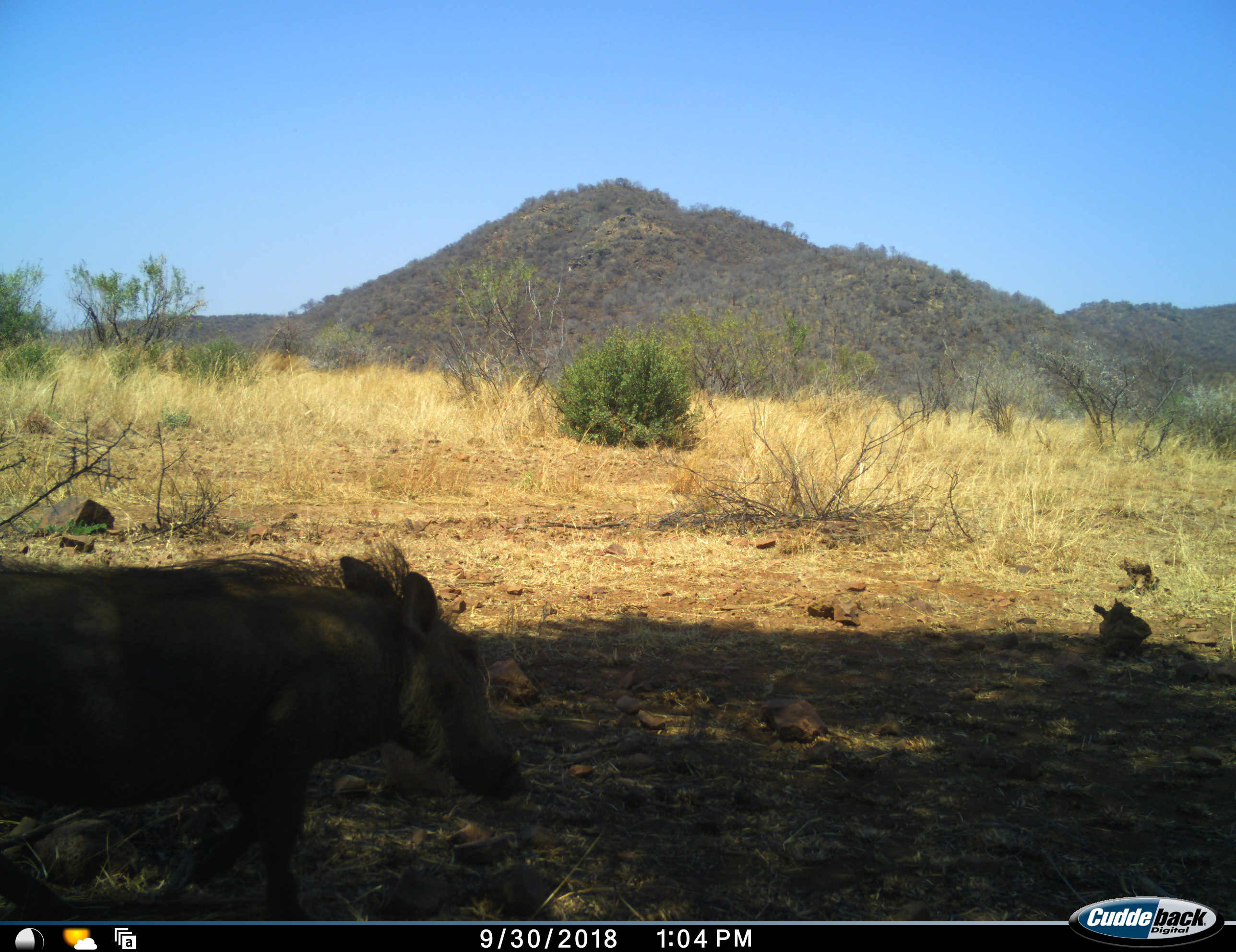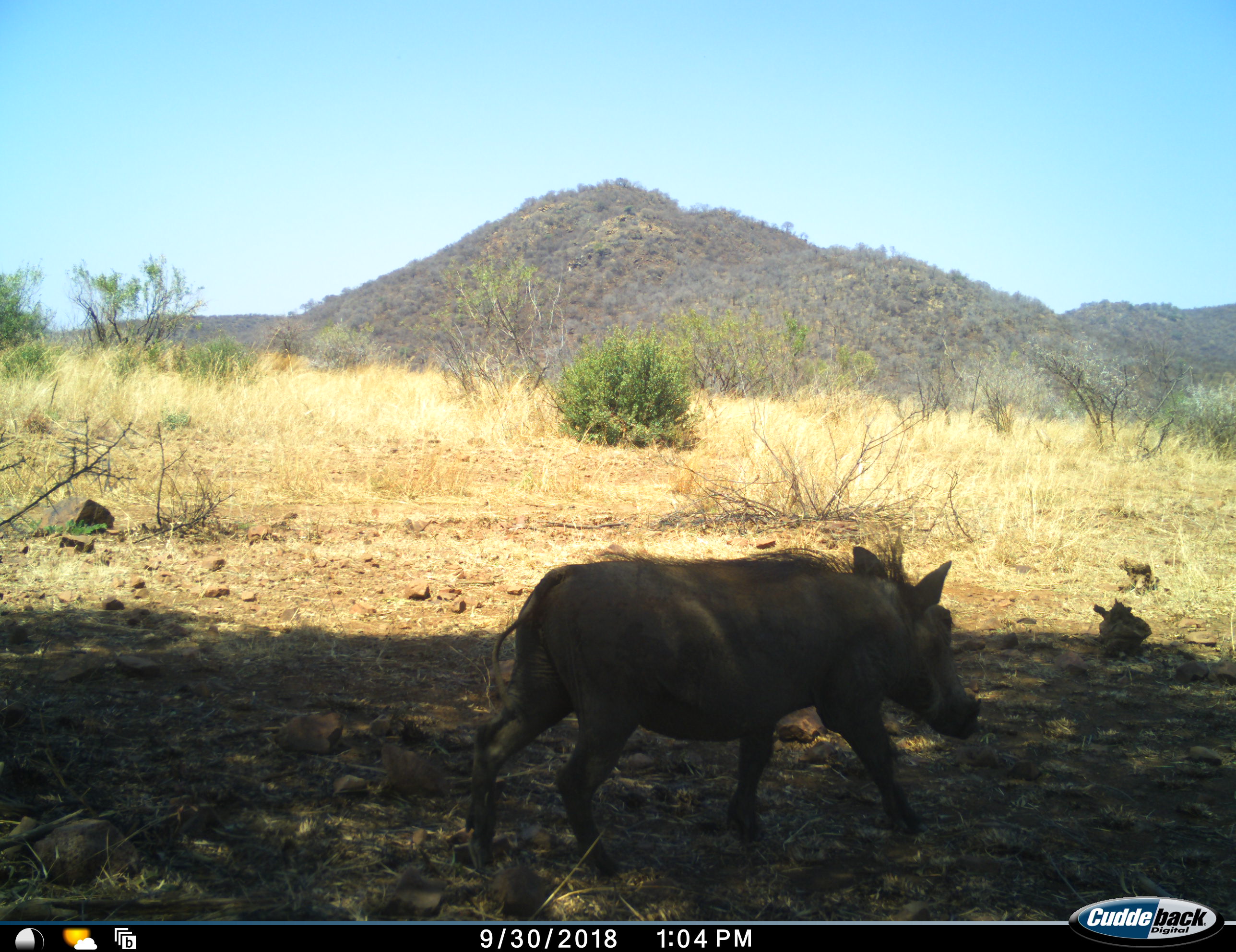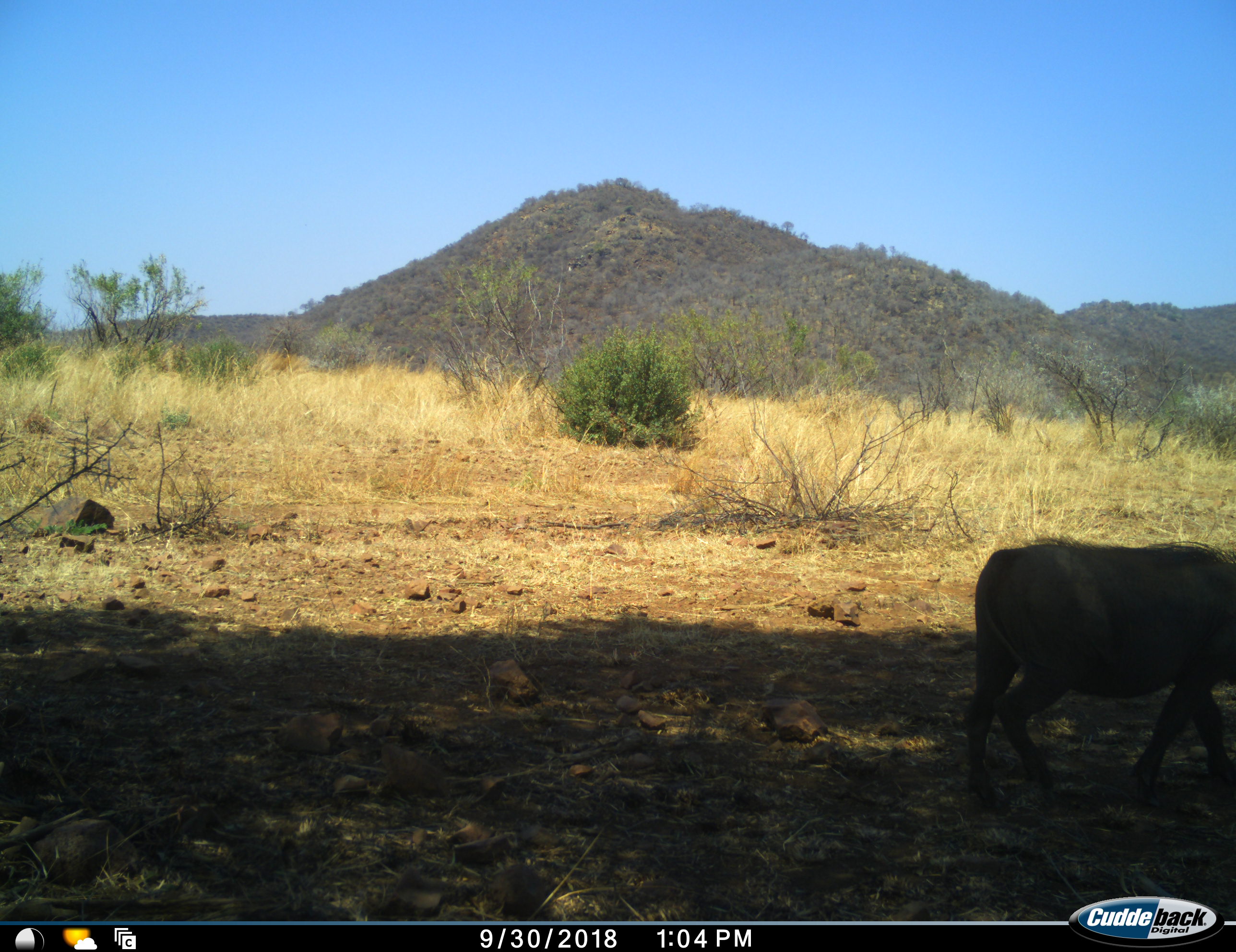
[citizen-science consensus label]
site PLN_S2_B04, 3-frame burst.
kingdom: Animalia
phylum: Chordata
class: Mammalia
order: Artiodactyla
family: Suidae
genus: Phacochoerus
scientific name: Phacochoerus africanus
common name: warthog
Warthog (Phacochoerus africanus), count 1. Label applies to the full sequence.